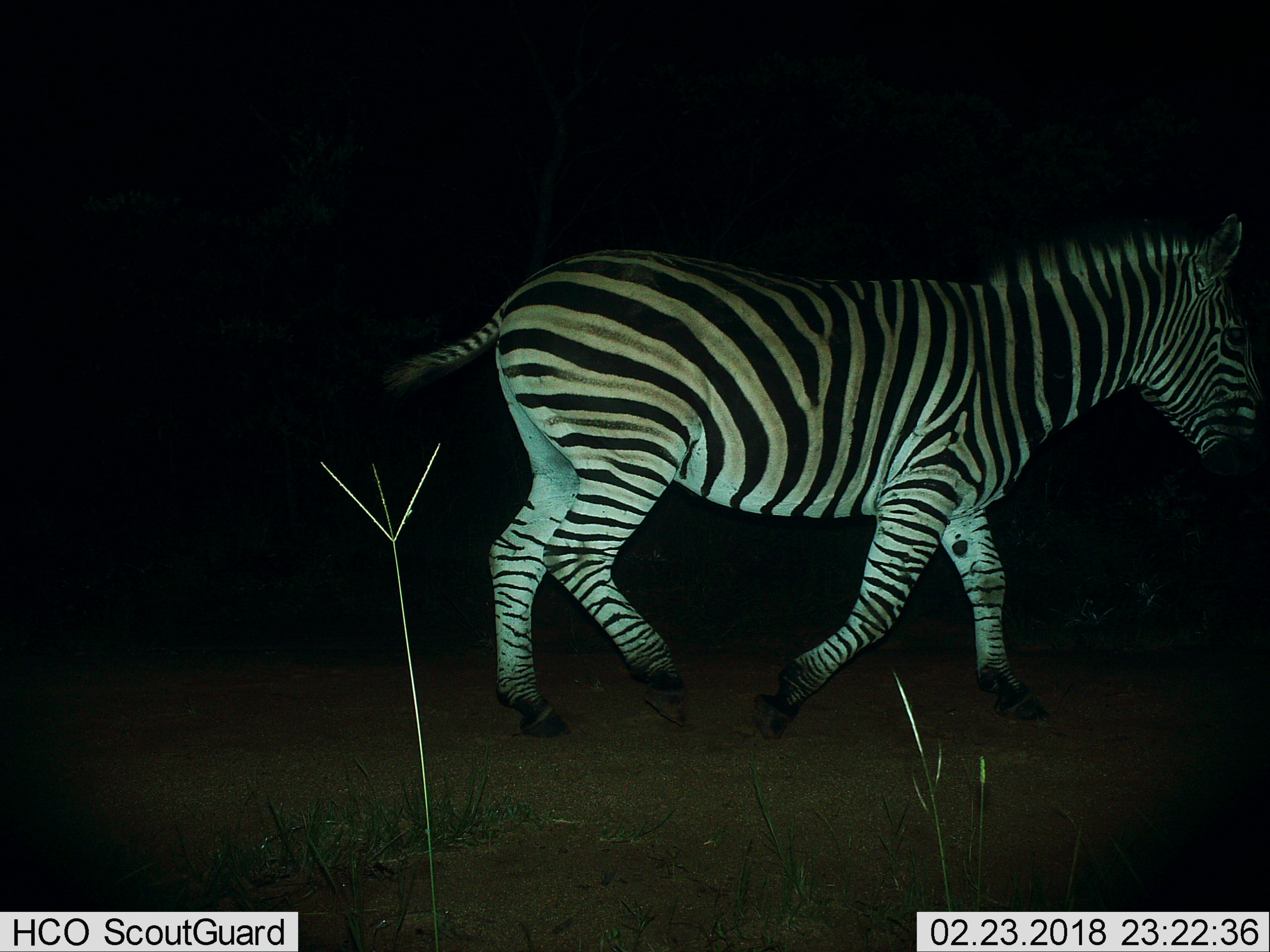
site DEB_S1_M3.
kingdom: Animalia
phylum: Chordata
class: Mammalia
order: Perissodactyla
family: Equidae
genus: Equus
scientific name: Equus quagga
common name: plains zebra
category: zebraplains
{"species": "zebraplains (plains zebra) (Equus quagga)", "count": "1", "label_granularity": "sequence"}